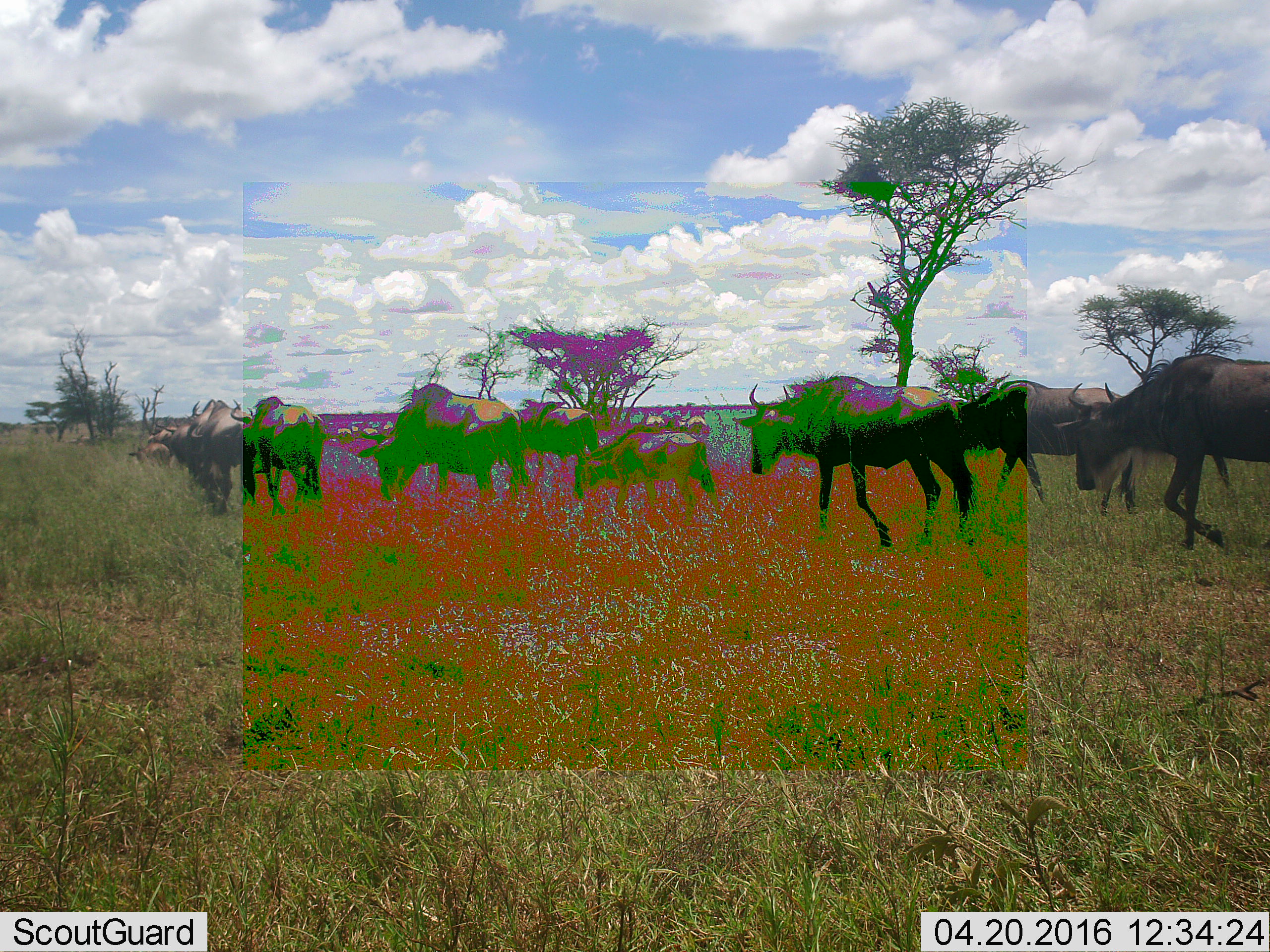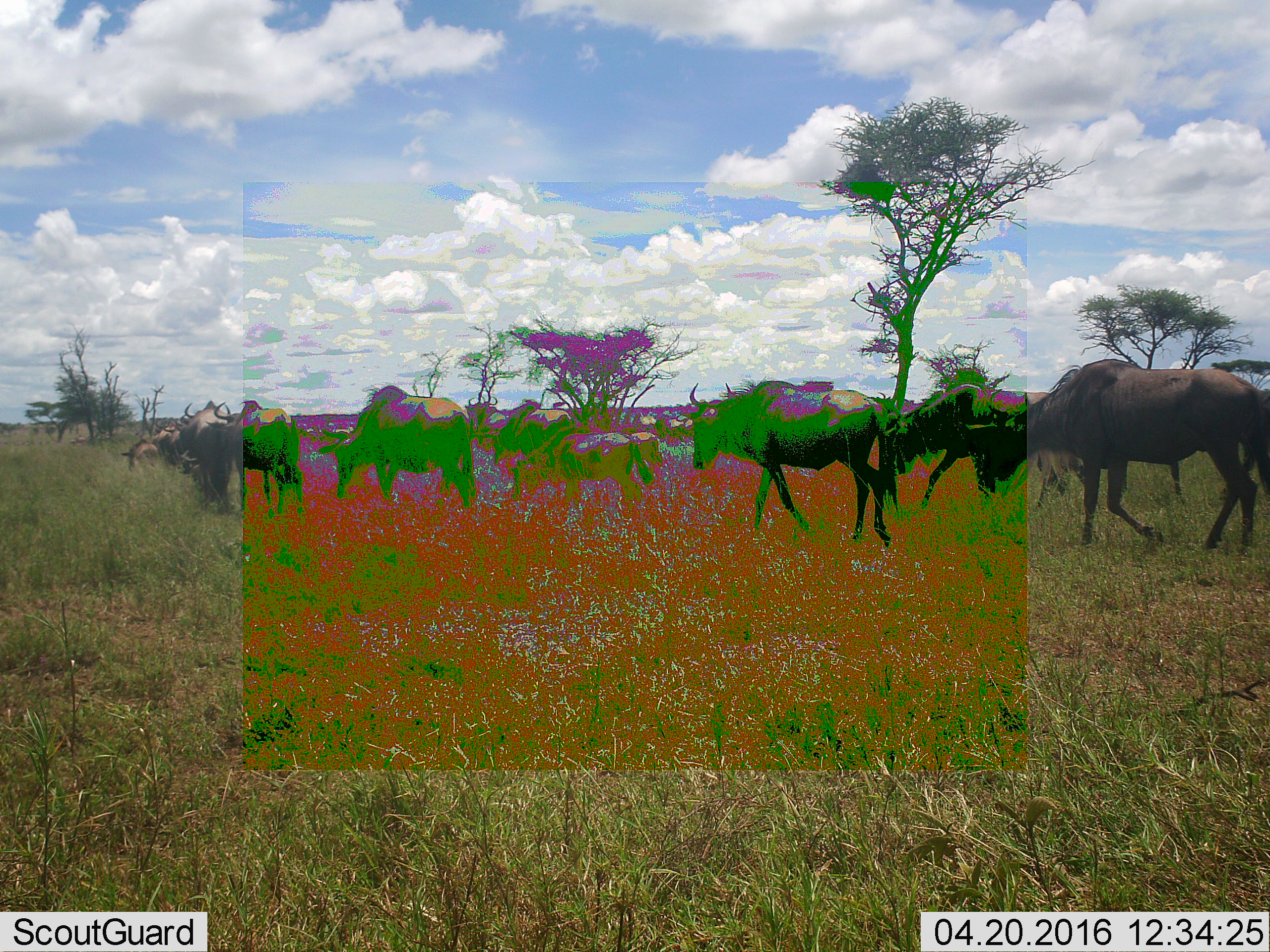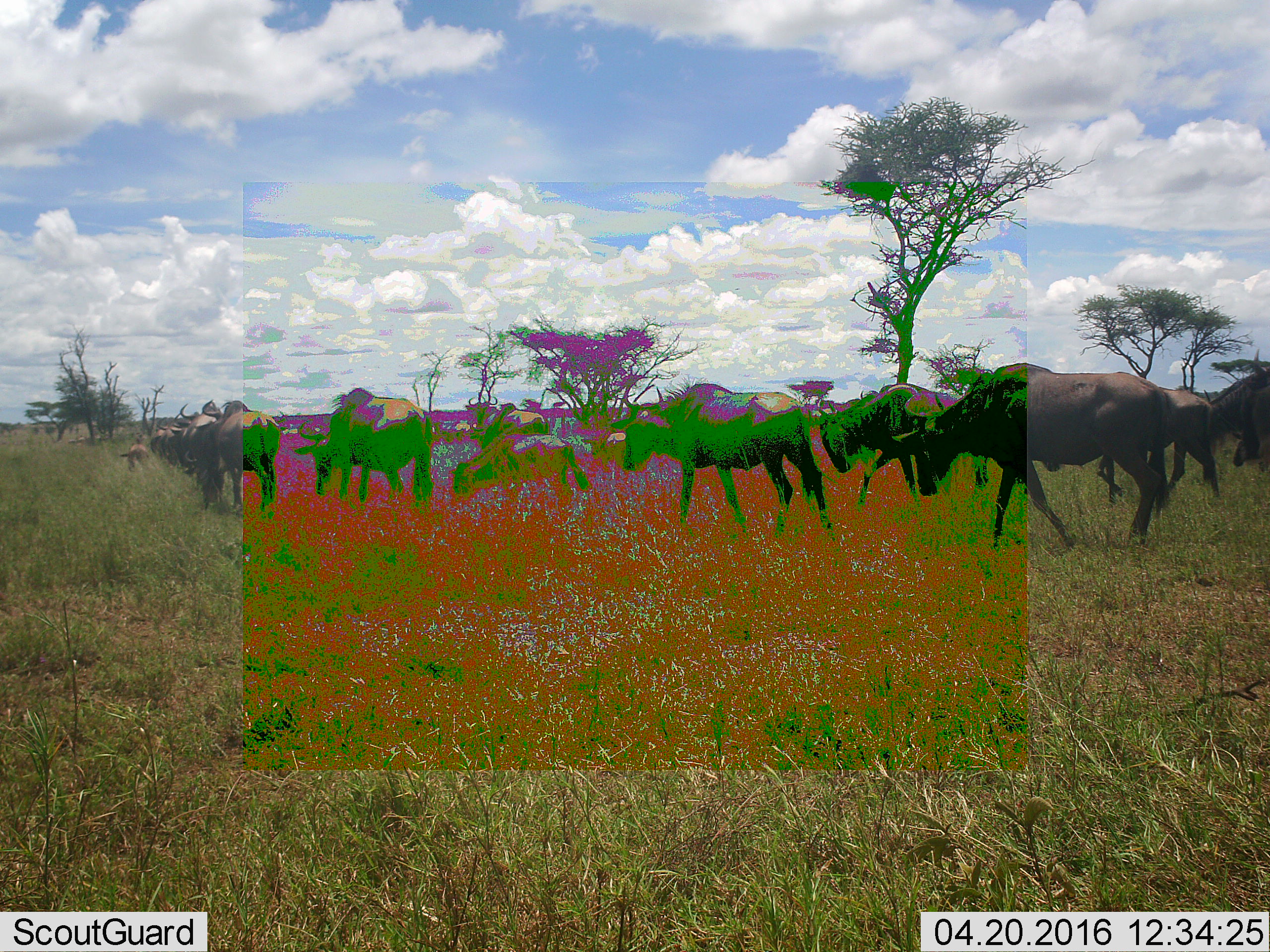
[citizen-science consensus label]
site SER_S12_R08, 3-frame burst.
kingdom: Animalia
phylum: Chordata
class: Mammalia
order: Artiodactyla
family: Bovidae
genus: Connochaetes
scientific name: Connochaetes taurinus taurinus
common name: blue wildebeest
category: wildebeestblue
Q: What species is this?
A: Wildebeestblue (blue wildebeest) (Connochaetes taurinus taurinus).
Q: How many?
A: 11-50.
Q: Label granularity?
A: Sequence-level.